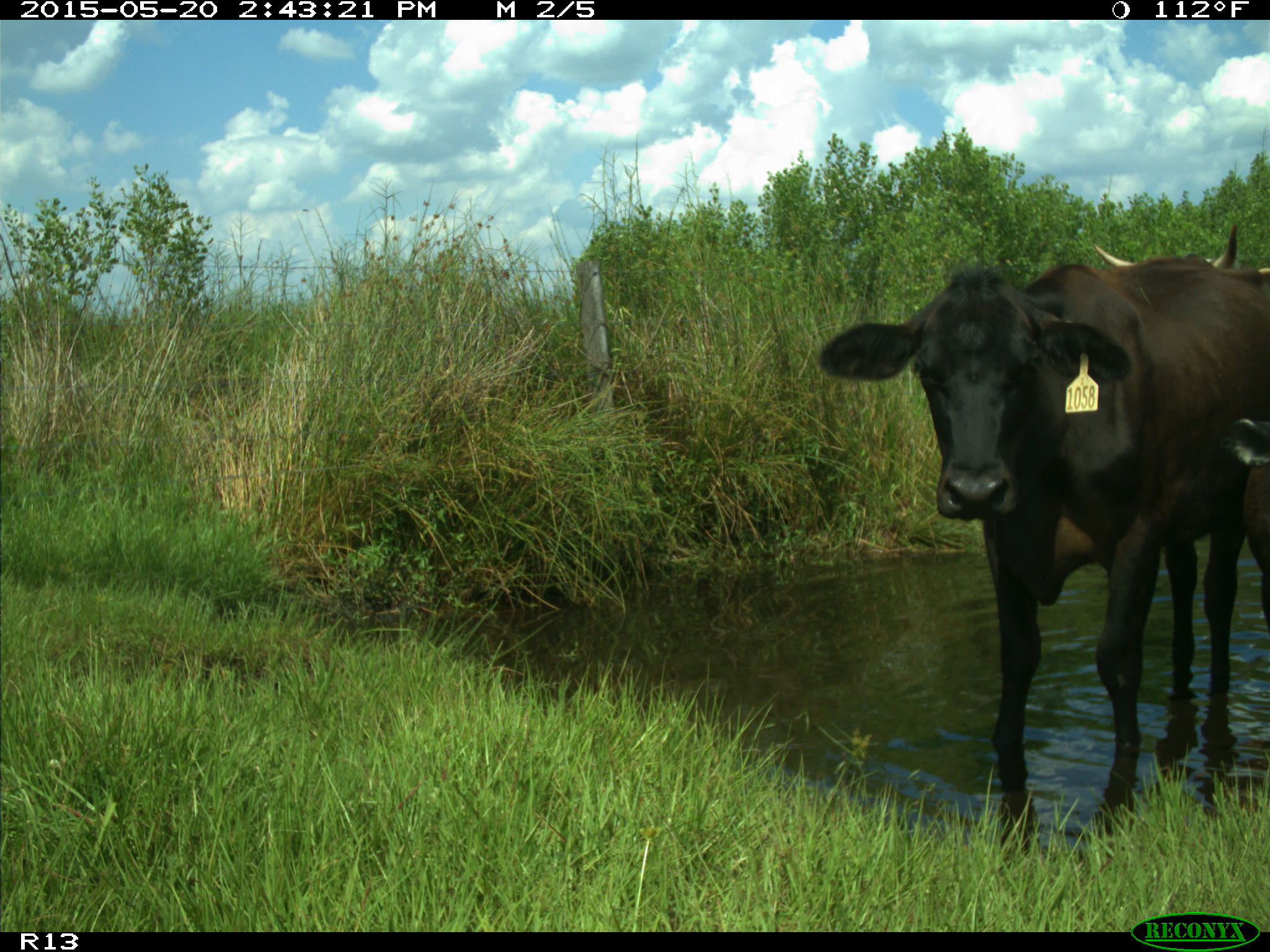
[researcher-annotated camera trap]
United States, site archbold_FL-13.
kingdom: Animalia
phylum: Chordata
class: Mammalia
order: Artiodactyla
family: Bovidae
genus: Bos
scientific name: Bos taurus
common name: domestic cow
Bos taurus (domestic cow).